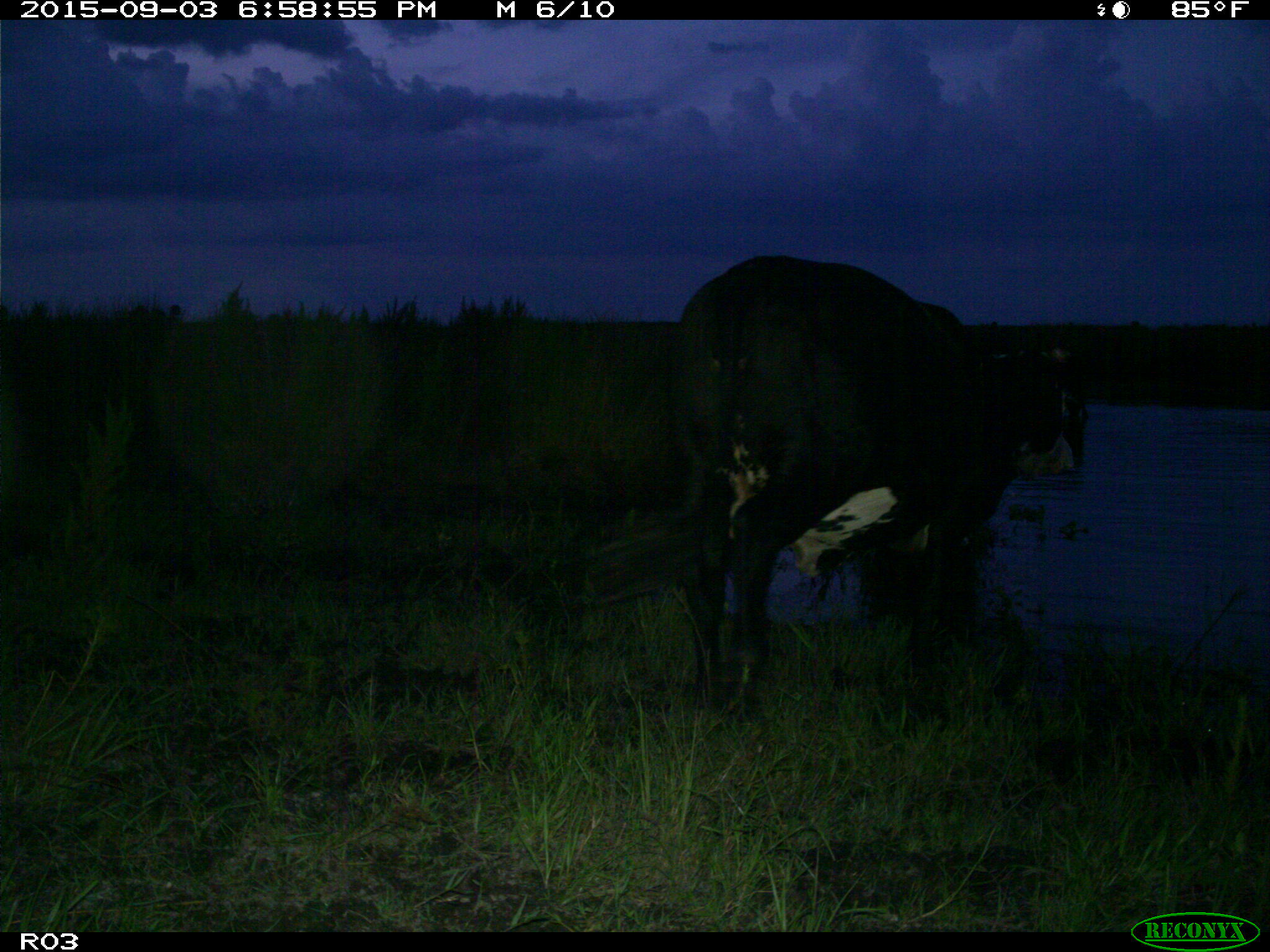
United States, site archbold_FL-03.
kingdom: Animalia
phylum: Chordata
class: Mammalia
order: Artiodactyla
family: Bovidae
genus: Bos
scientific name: Bos taurus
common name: domestic cow